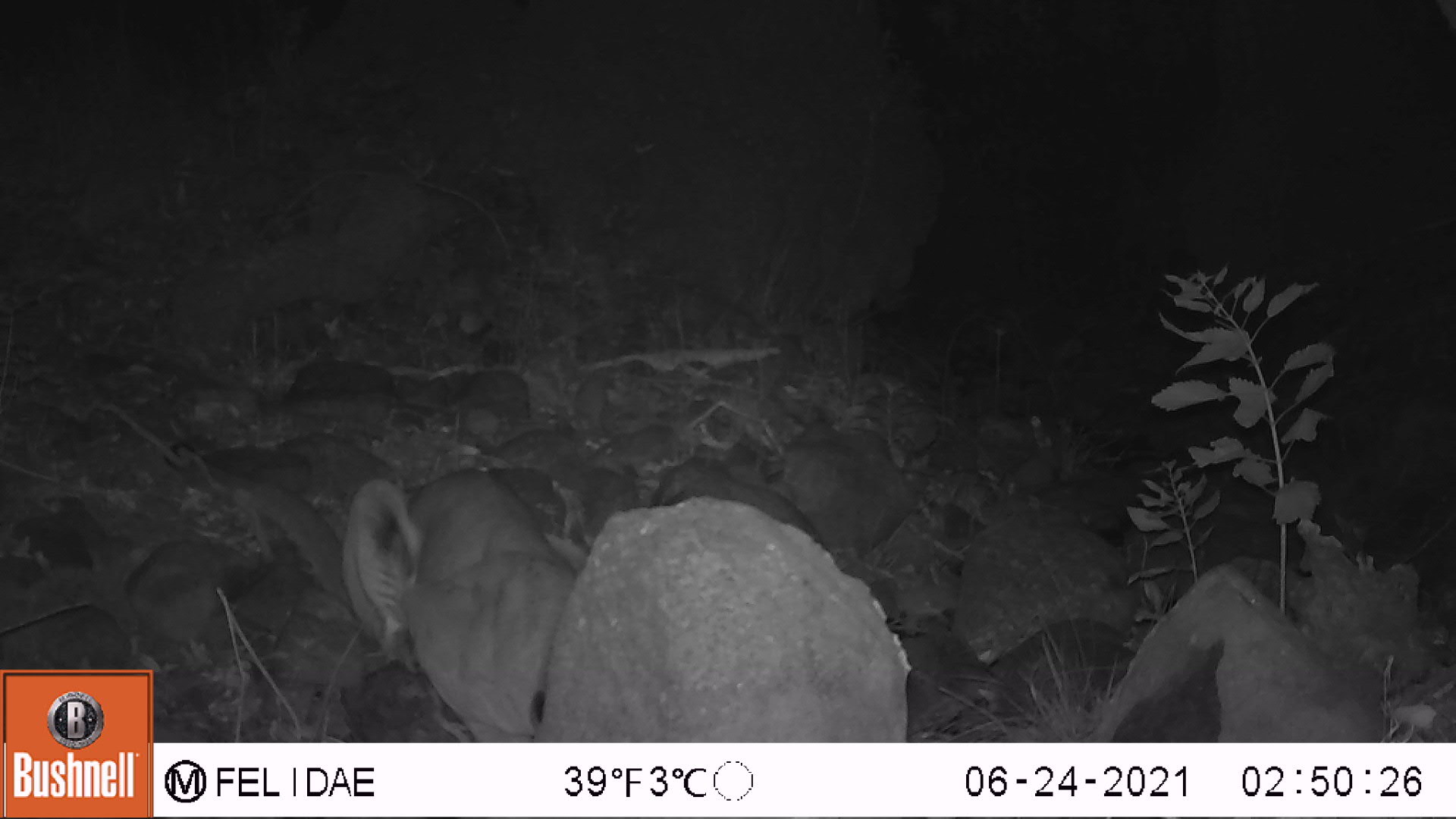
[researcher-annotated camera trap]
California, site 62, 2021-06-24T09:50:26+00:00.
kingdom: Animalia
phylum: Chordata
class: Mammalia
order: Carnivora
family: Felidae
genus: Puma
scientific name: Puma concolor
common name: puma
Puma (Puma concolor).